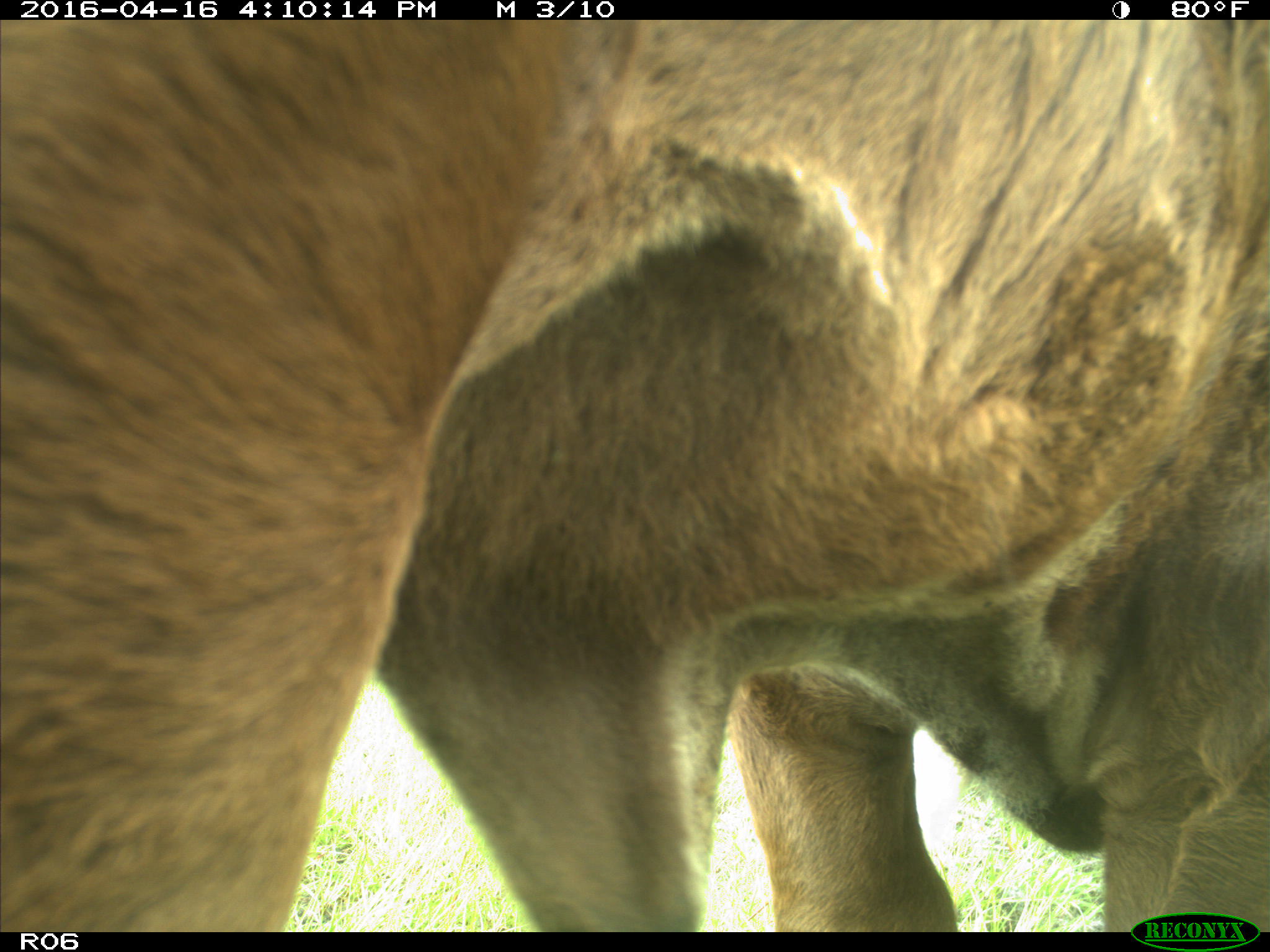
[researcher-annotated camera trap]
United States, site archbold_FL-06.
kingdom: Animalia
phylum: Chordata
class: Mammalia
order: Artiodactyla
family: Bovidae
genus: Bos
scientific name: Bos taurus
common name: domestic cow